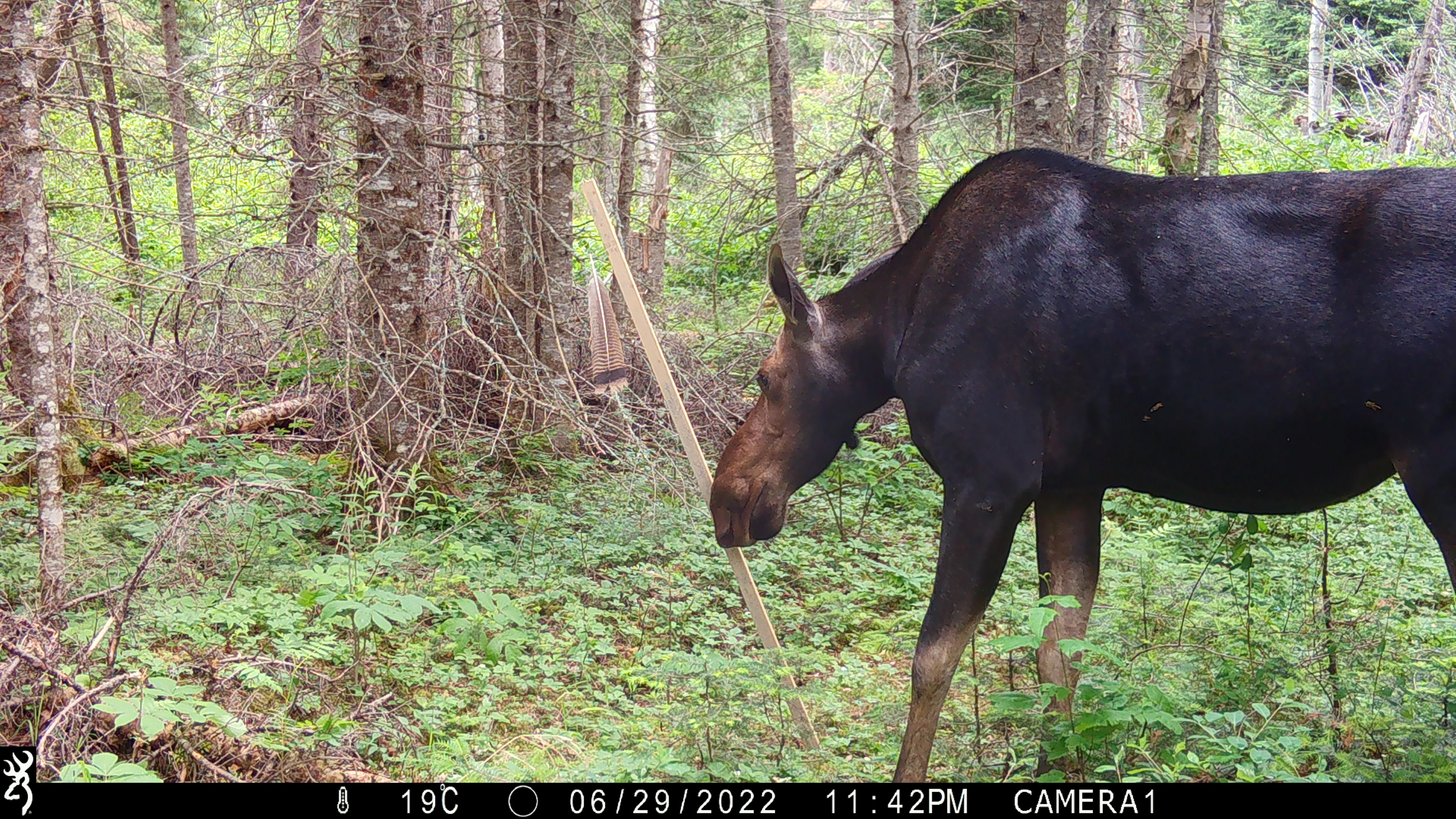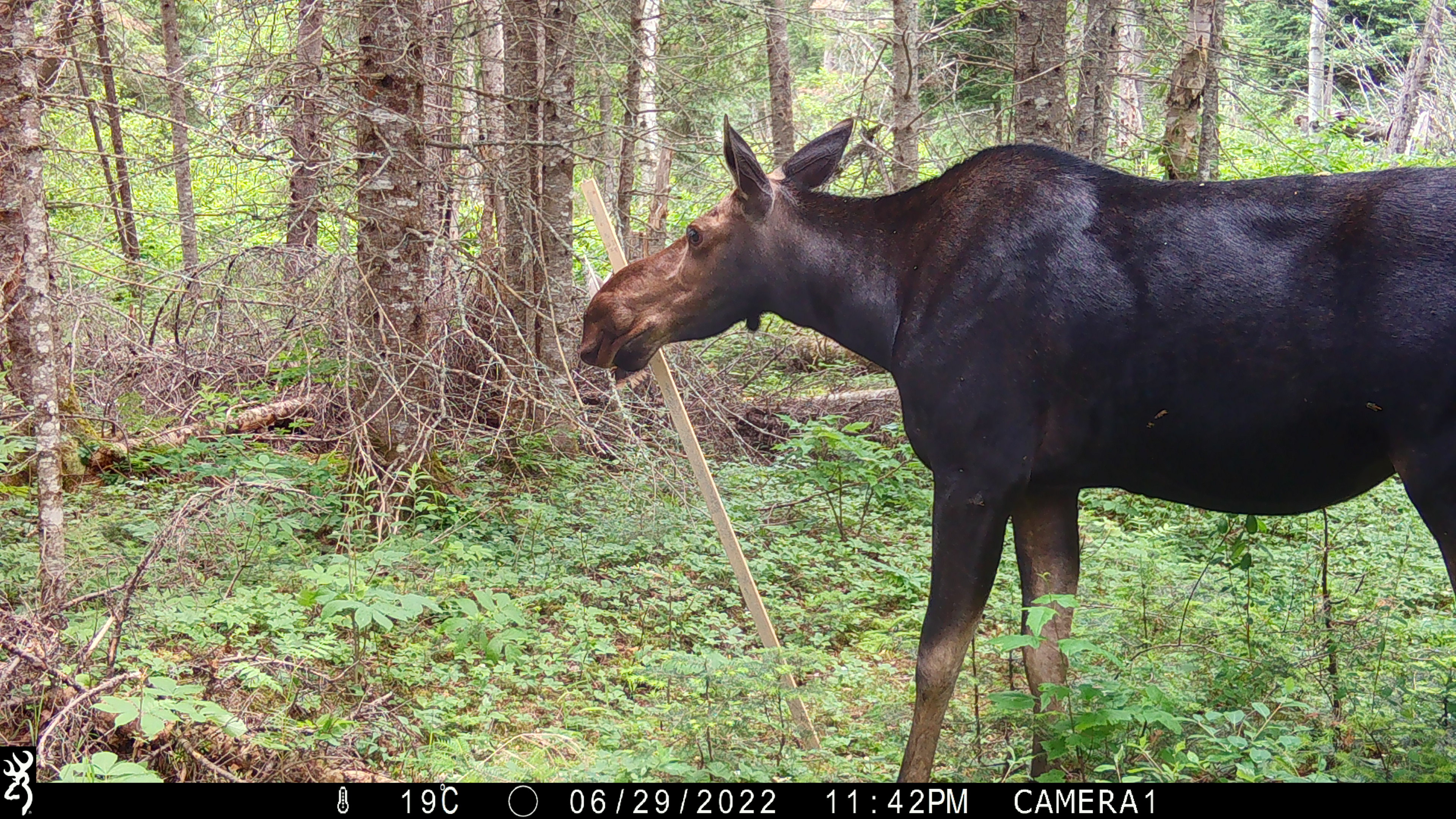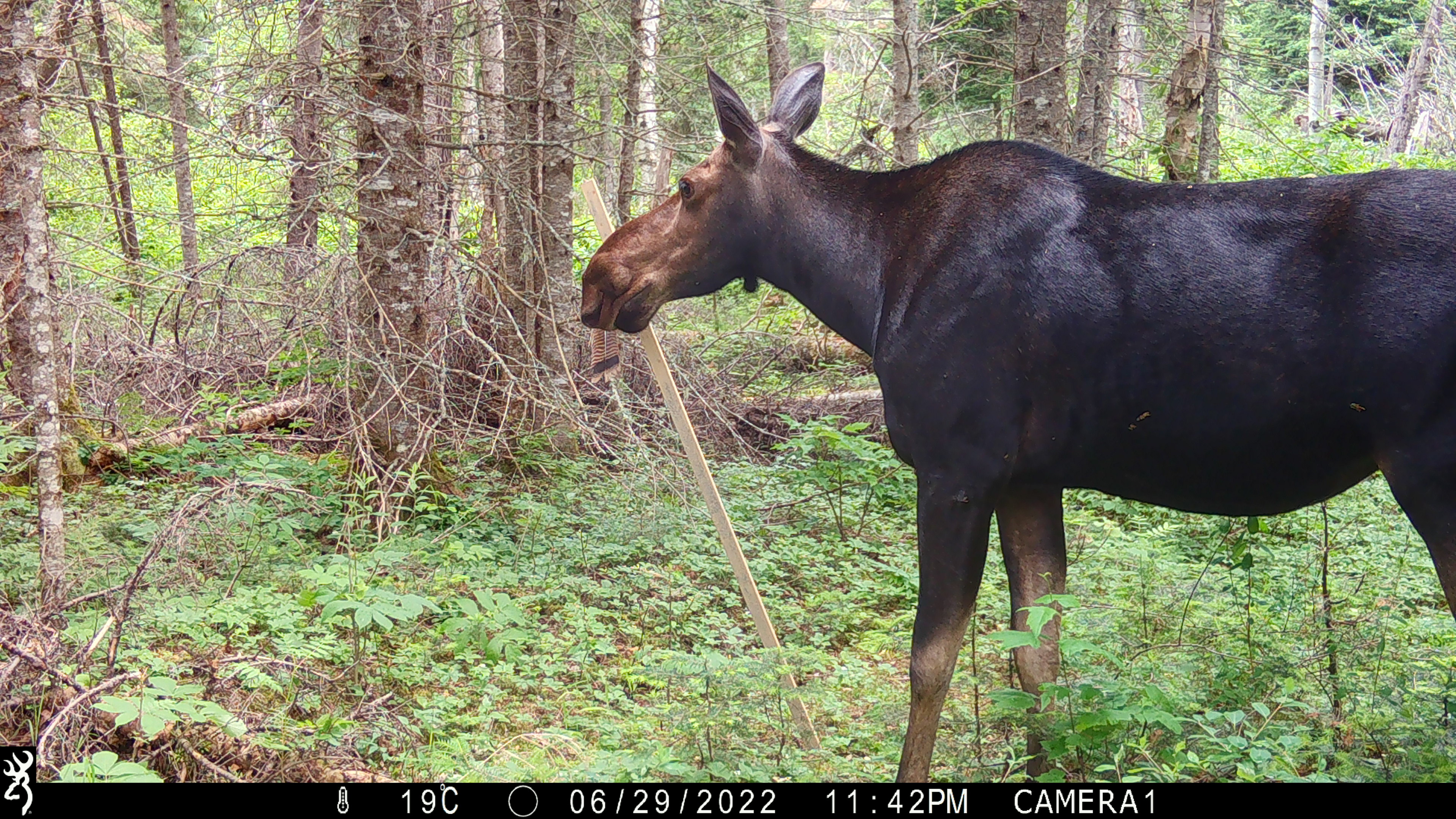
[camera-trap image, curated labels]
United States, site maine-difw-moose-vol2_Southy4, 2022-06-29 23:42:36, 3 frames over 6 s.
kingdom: Animalia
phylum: Chordata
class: Mammalia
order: Artiodactyla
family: Cervidae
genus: Alces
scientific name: Alces alces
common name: moose